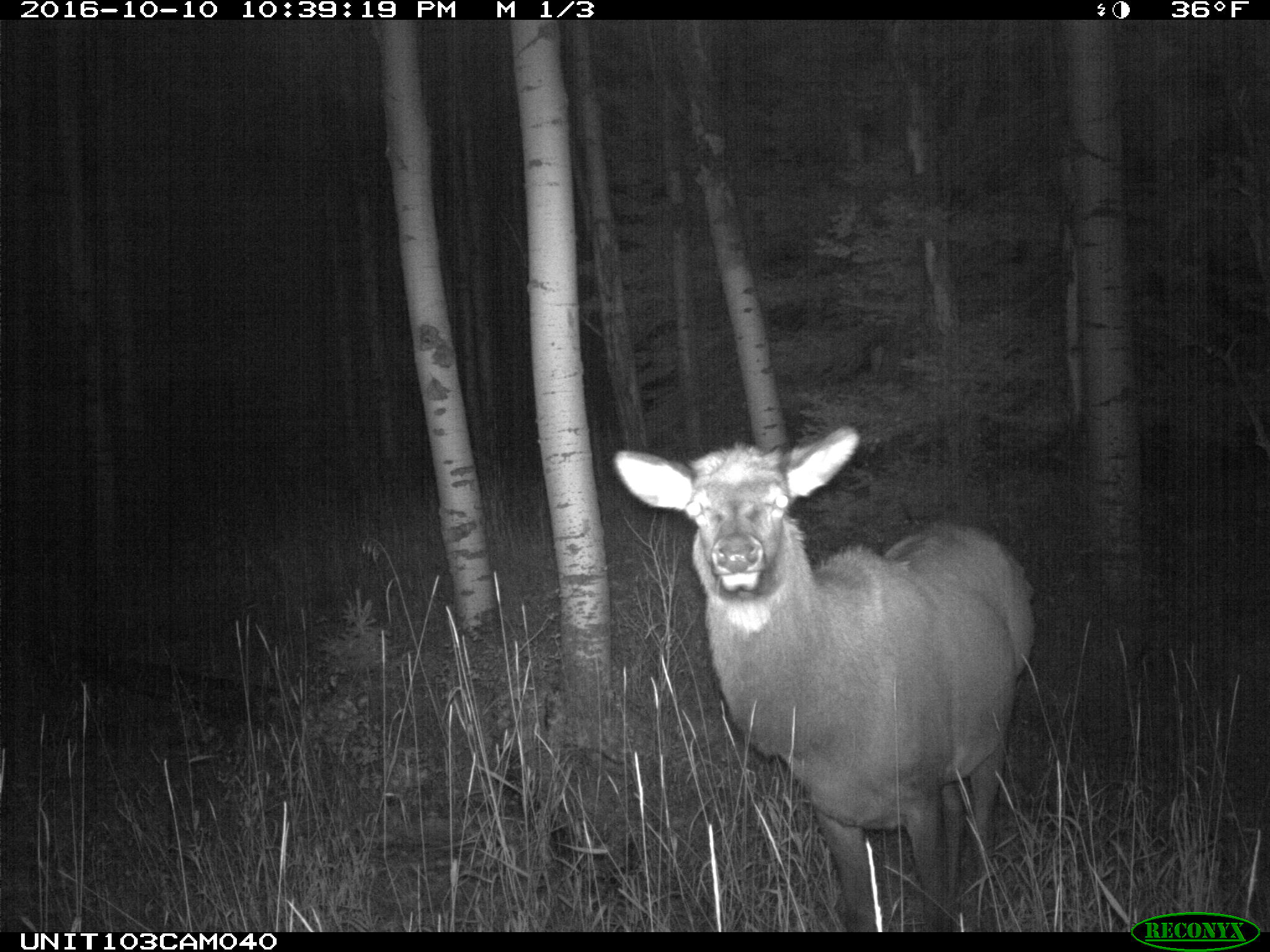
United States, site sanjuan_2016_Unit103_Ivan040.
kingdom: Animalia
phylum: Chordata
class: Mammalia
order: Artiodactyla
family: Cervidae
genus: Cervus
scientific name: Cervus elaphus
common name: red deer